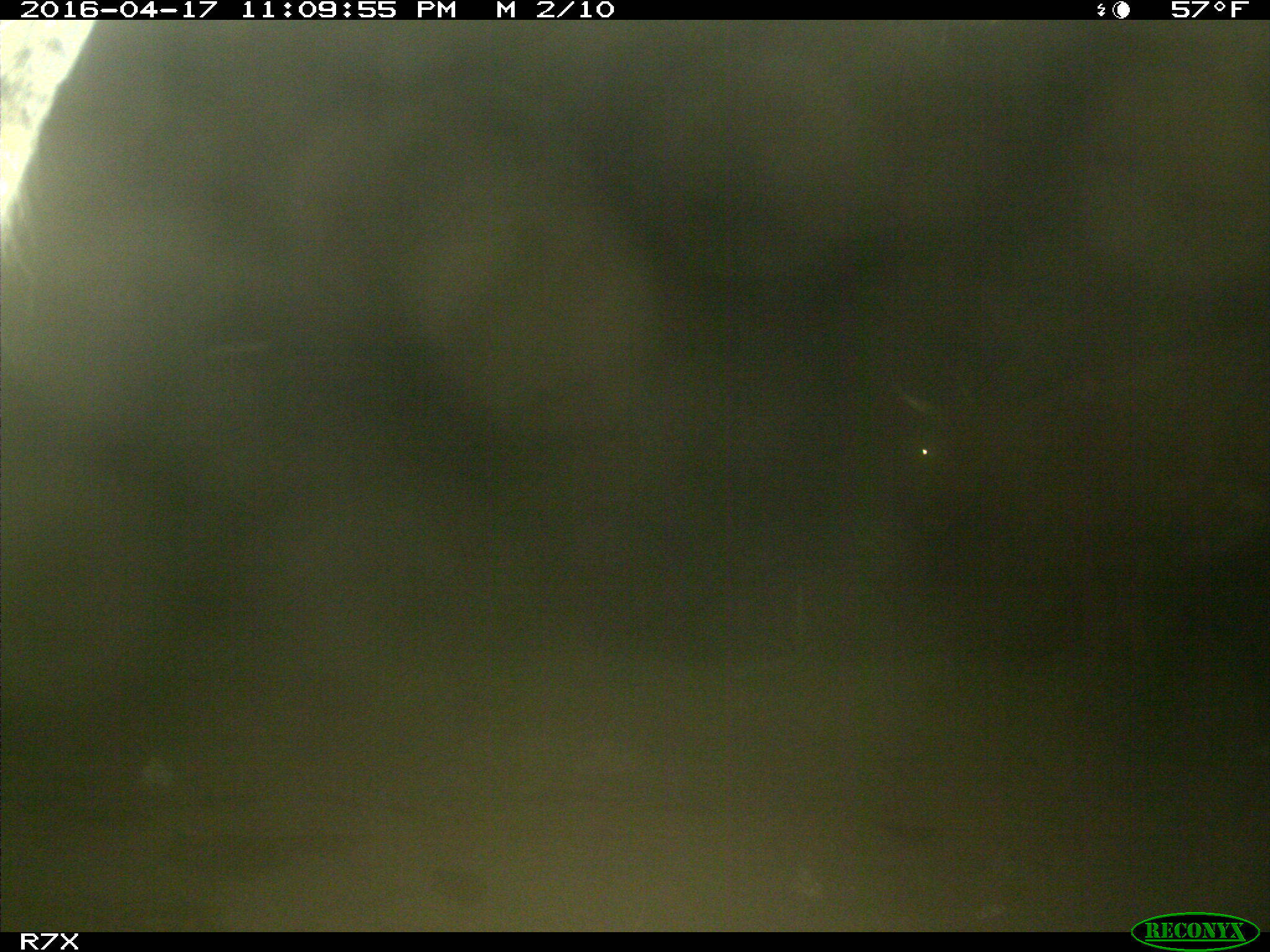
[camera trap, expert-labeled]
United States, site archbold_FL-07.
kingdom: Animalia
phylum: Chordata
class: Mammalia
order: Artiodactyla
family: Bovidae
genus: Bos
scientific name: Bos taurus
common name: domestic cow